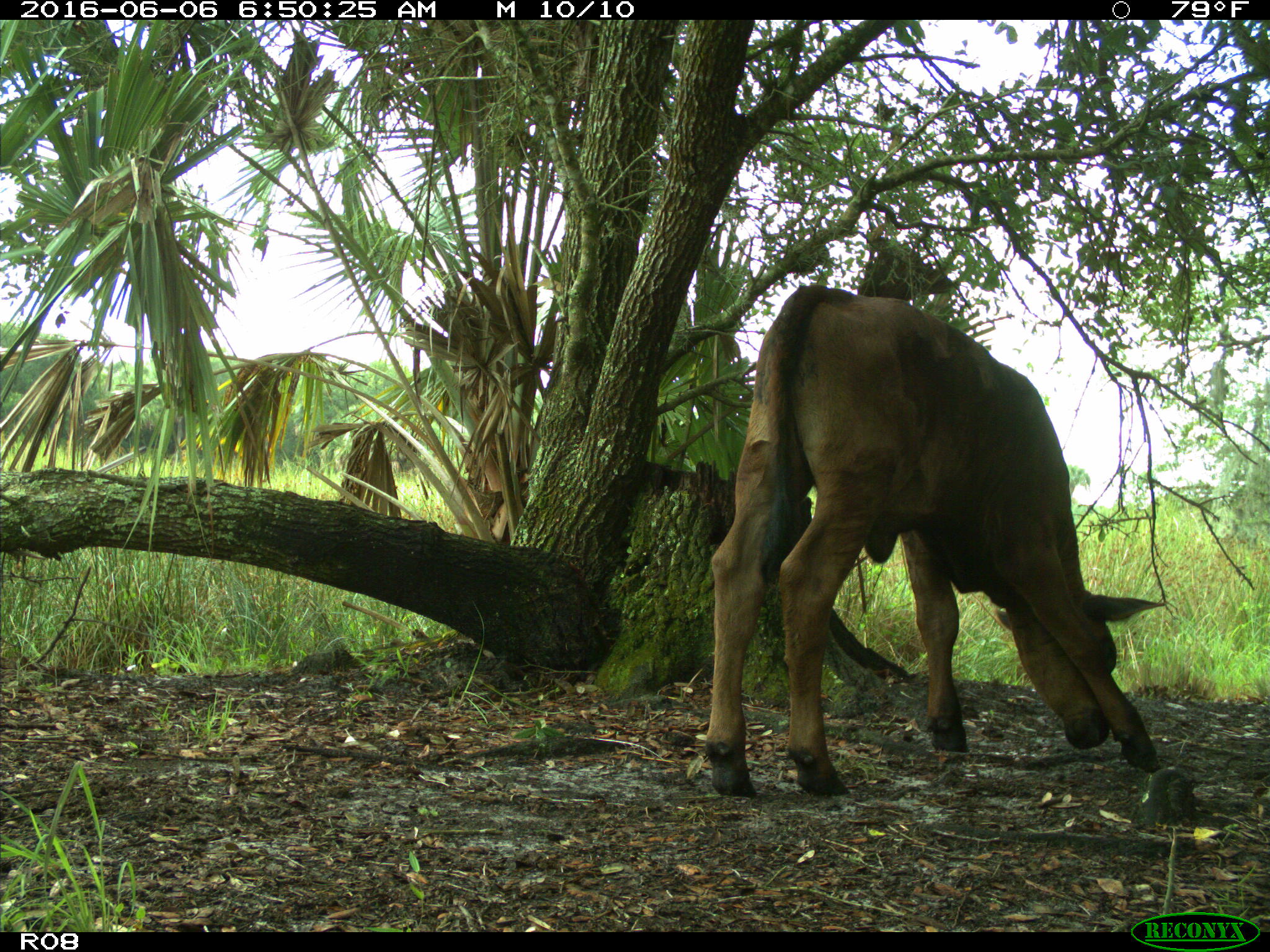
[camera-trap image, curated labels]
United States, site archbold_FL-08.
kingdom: Animalia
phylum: Chordata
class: Mammalia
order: Artiodactyla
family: Bovidae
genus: Bos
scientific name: Bos taurus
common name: domestic cow